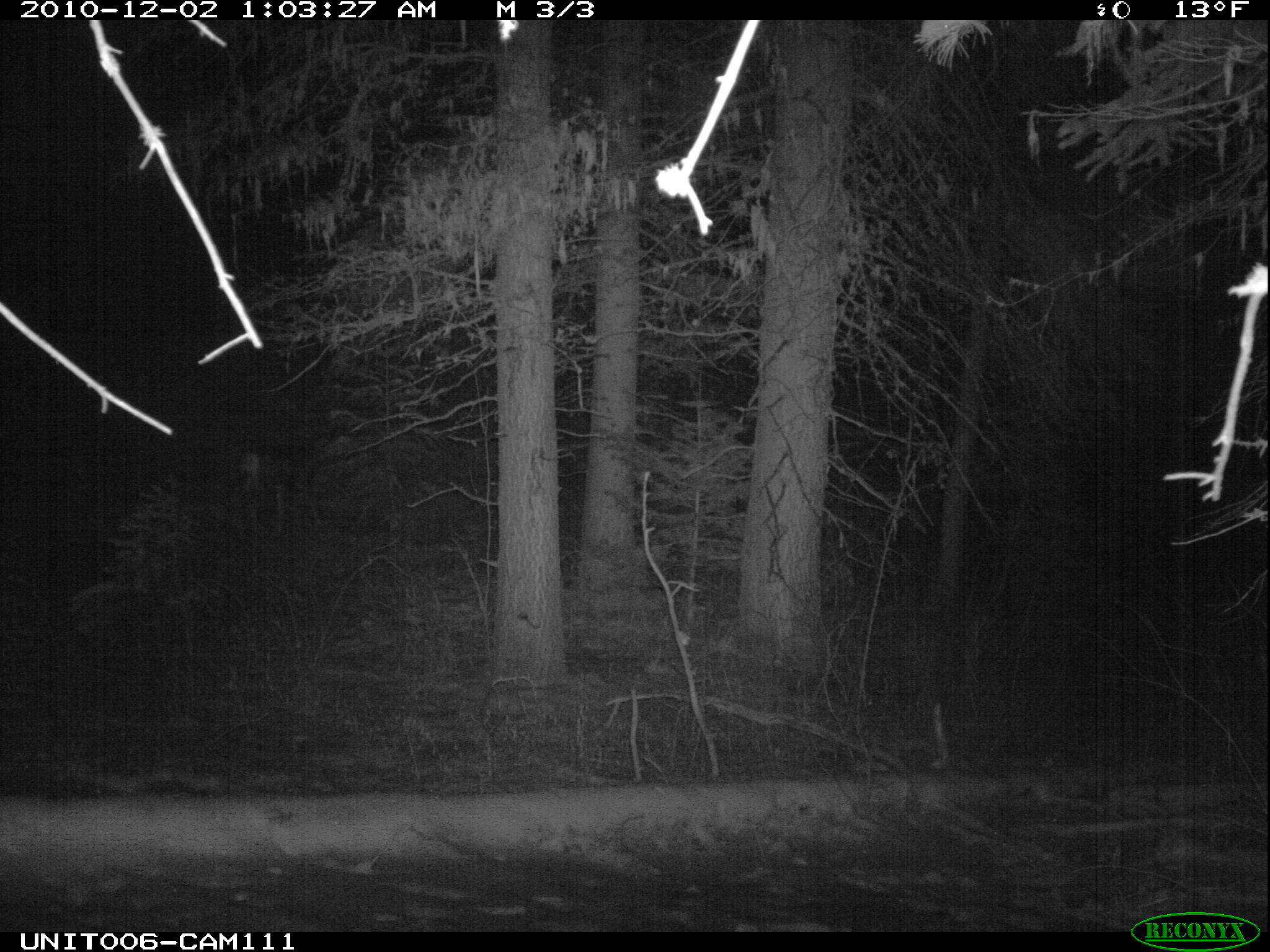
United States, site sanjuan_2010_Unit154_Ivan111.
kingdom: Animalia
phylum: Chordata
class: Mammalia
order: Artiodactyla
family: Cervidae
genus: Odocoileus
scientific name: Odocoileus hemionus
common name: mule deer